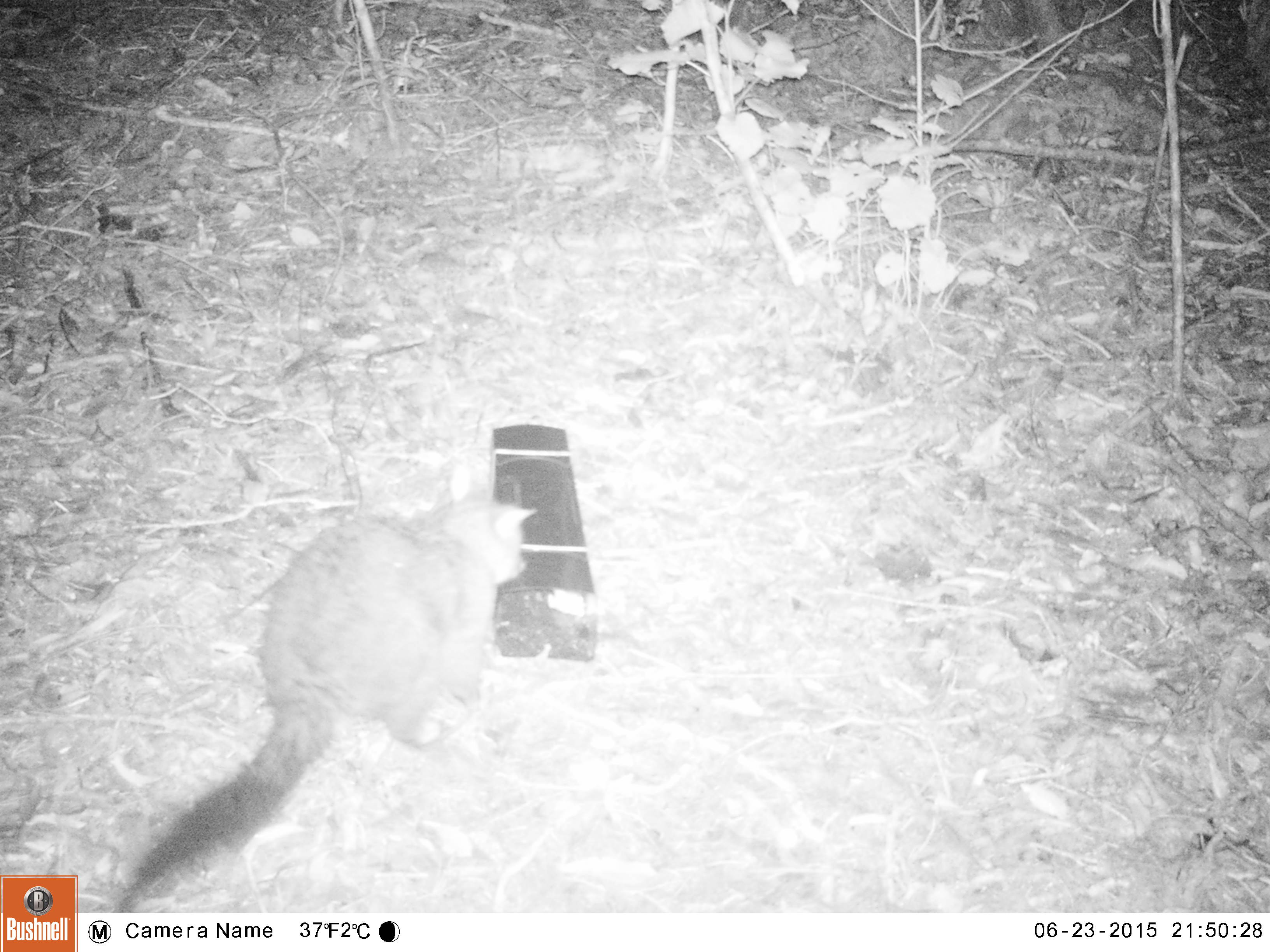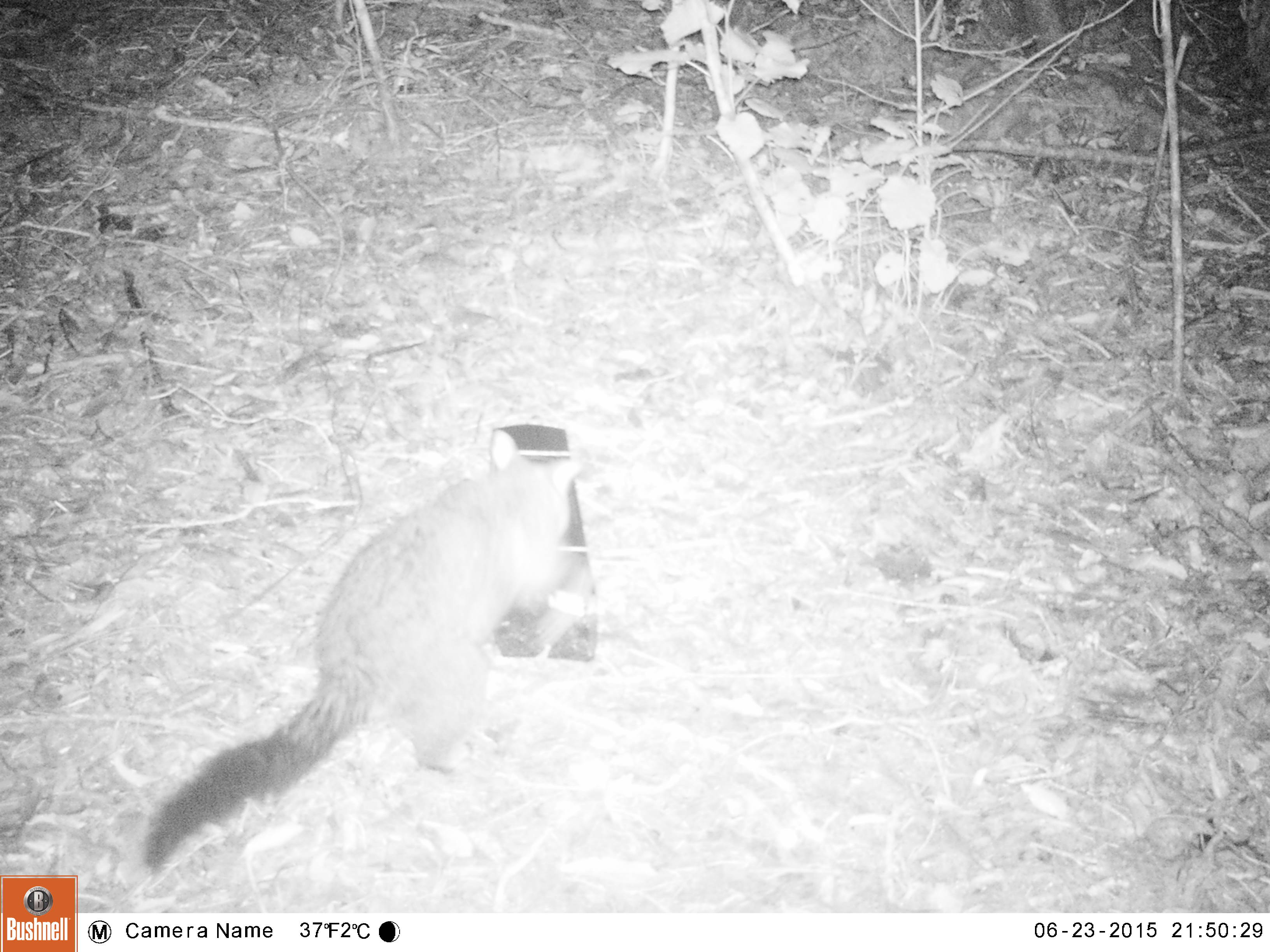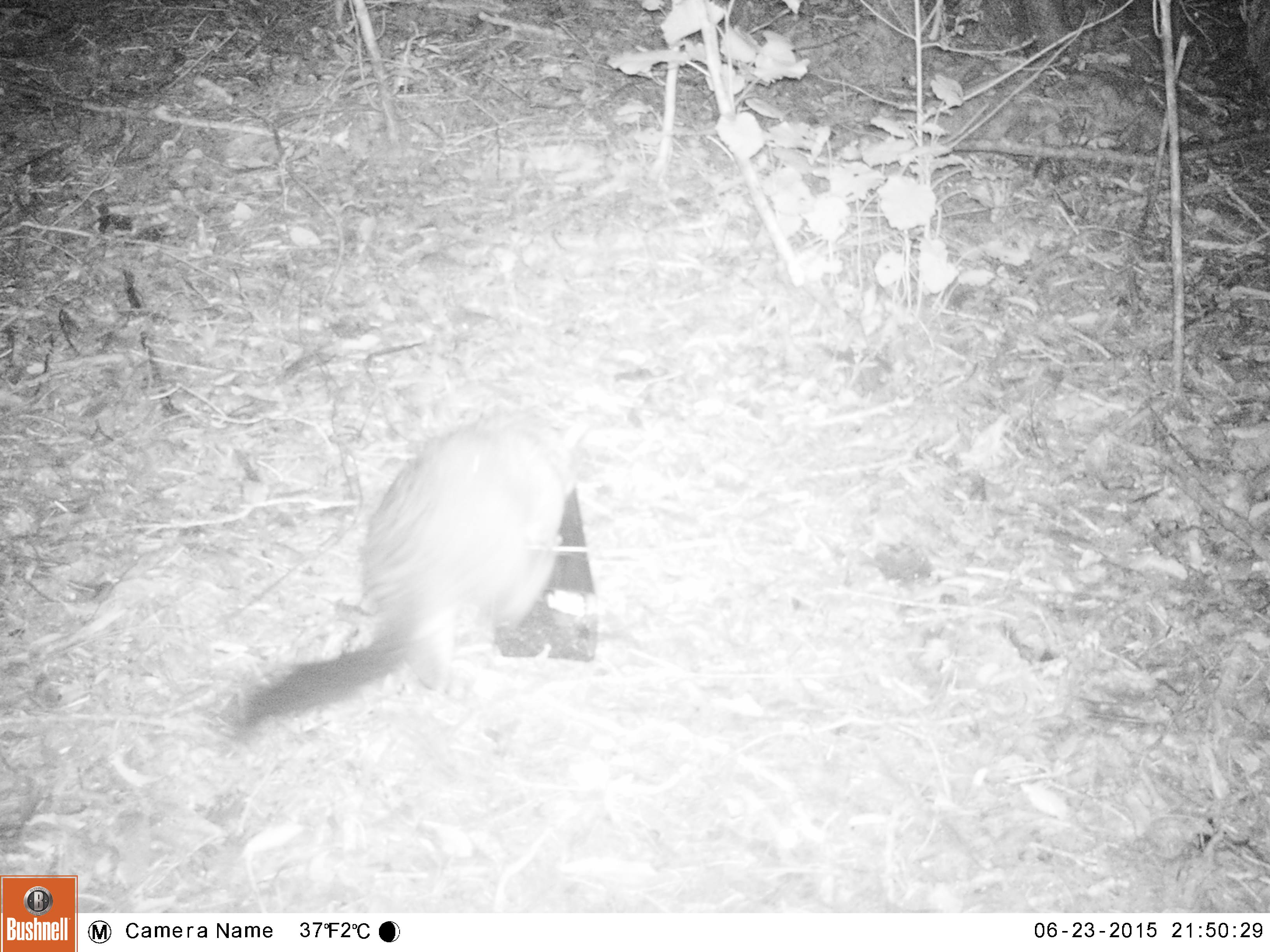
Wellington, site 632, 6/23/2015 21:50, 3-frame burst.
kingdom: Animalia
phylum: Chordata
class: Mammalia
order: Didelphimorphia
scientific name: Didelphimorphia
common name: possum